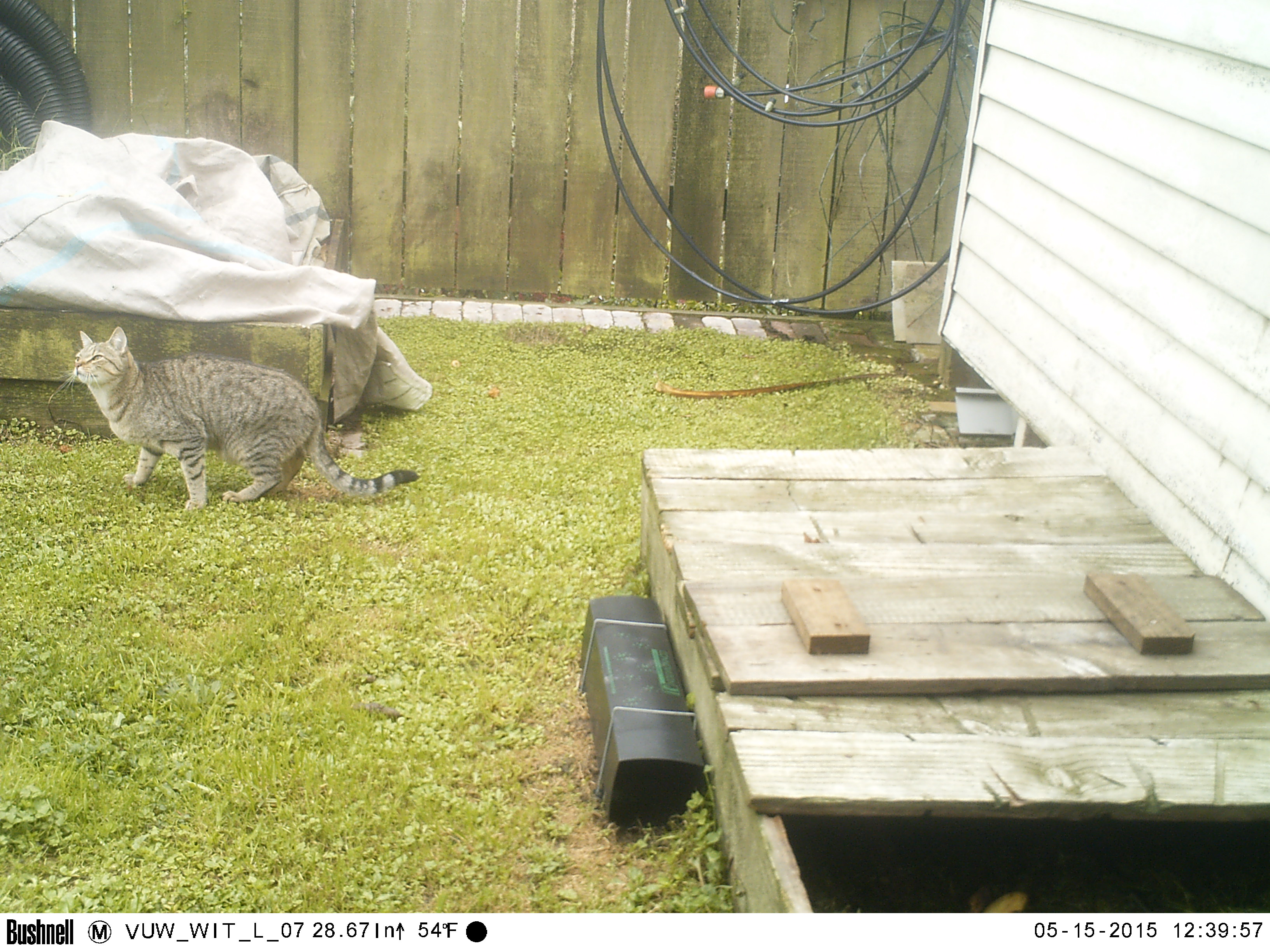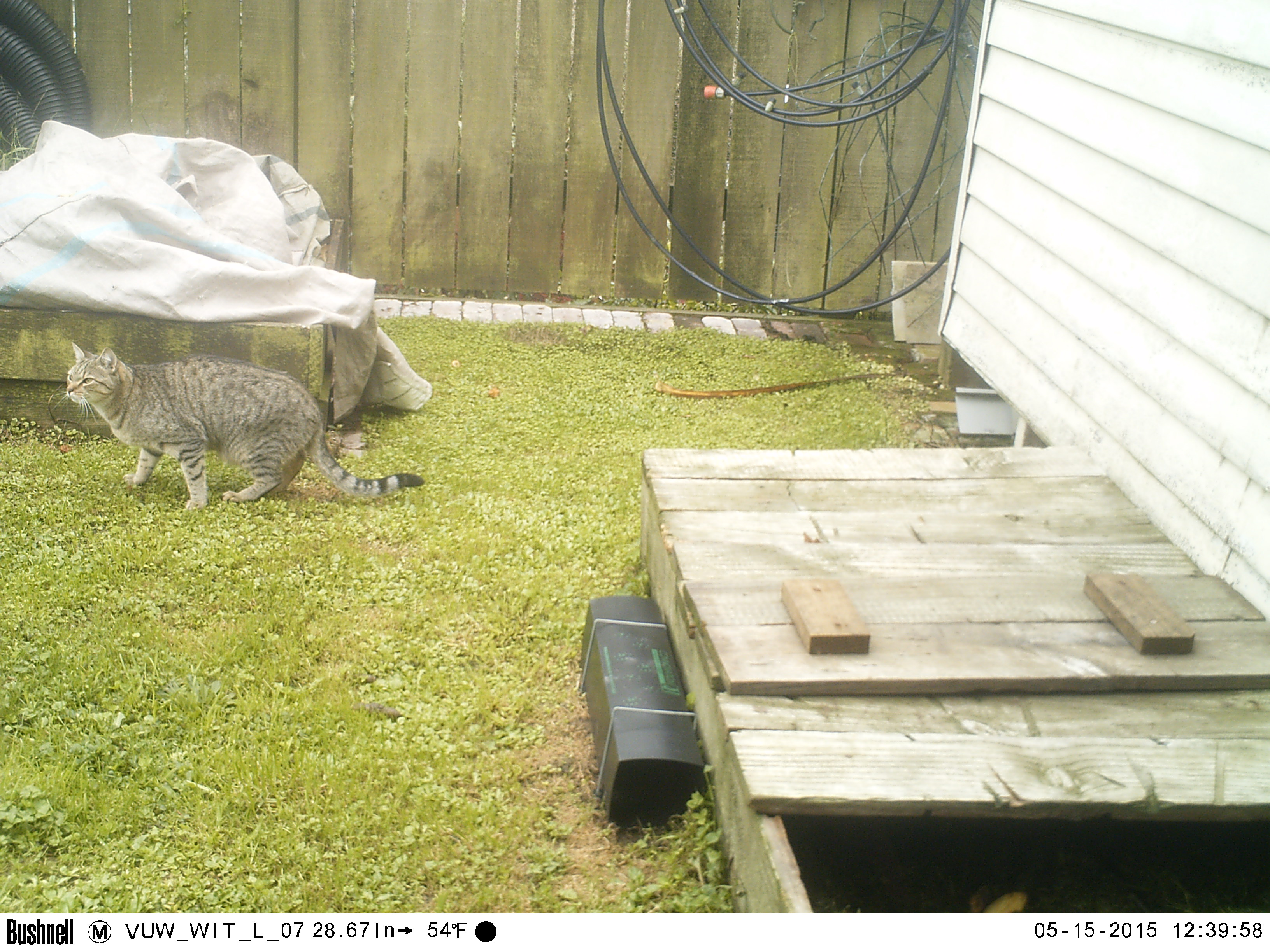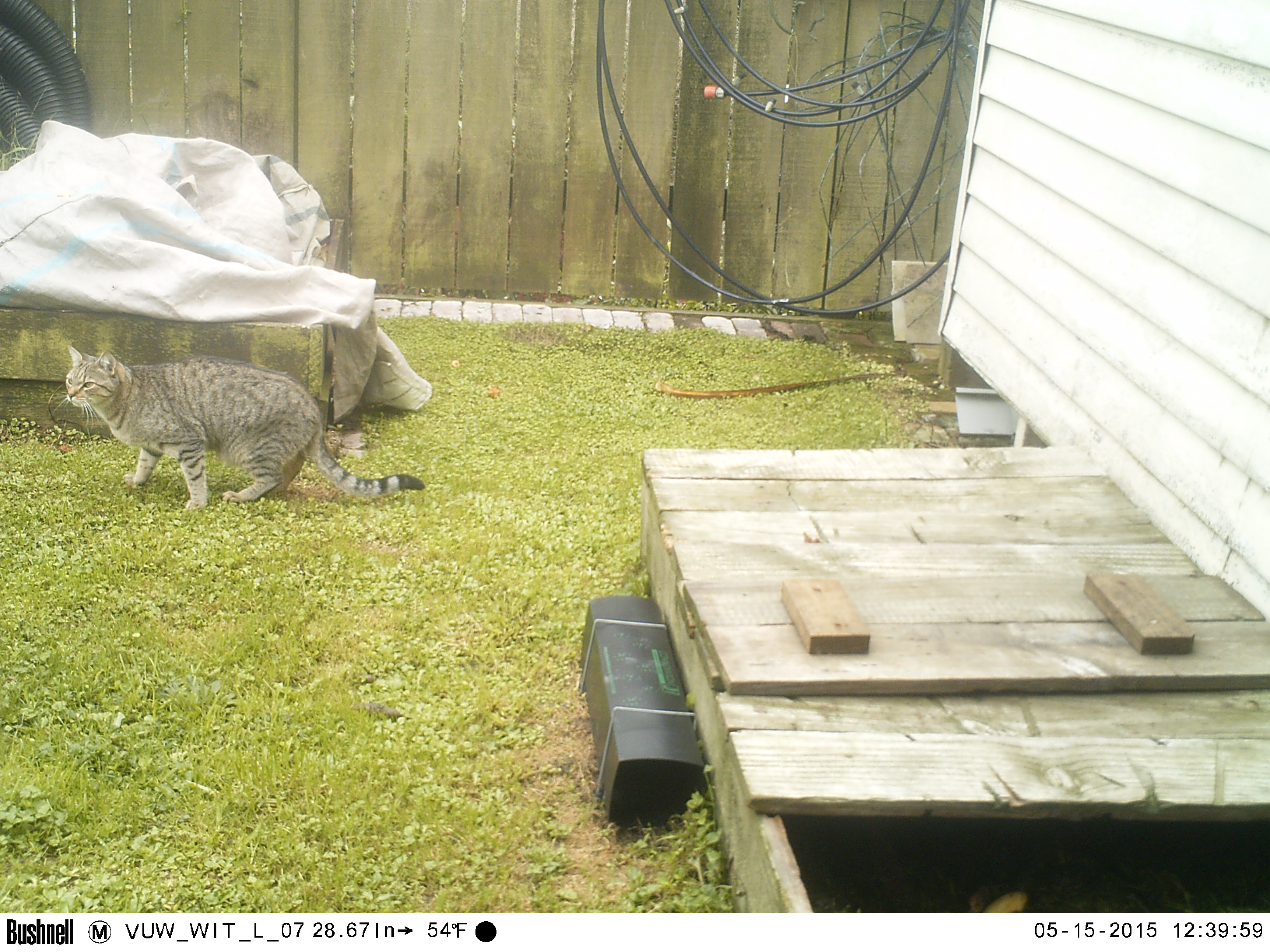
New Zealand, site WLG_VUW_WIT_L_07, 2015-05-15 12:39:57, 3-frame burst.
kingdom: Animalia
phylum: Chordata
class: Mammalia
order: Carnivora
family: Felidae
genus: Felis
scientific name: Felis catus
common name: domestic cat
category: cat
Cat (domestic cat) (Felis catus).